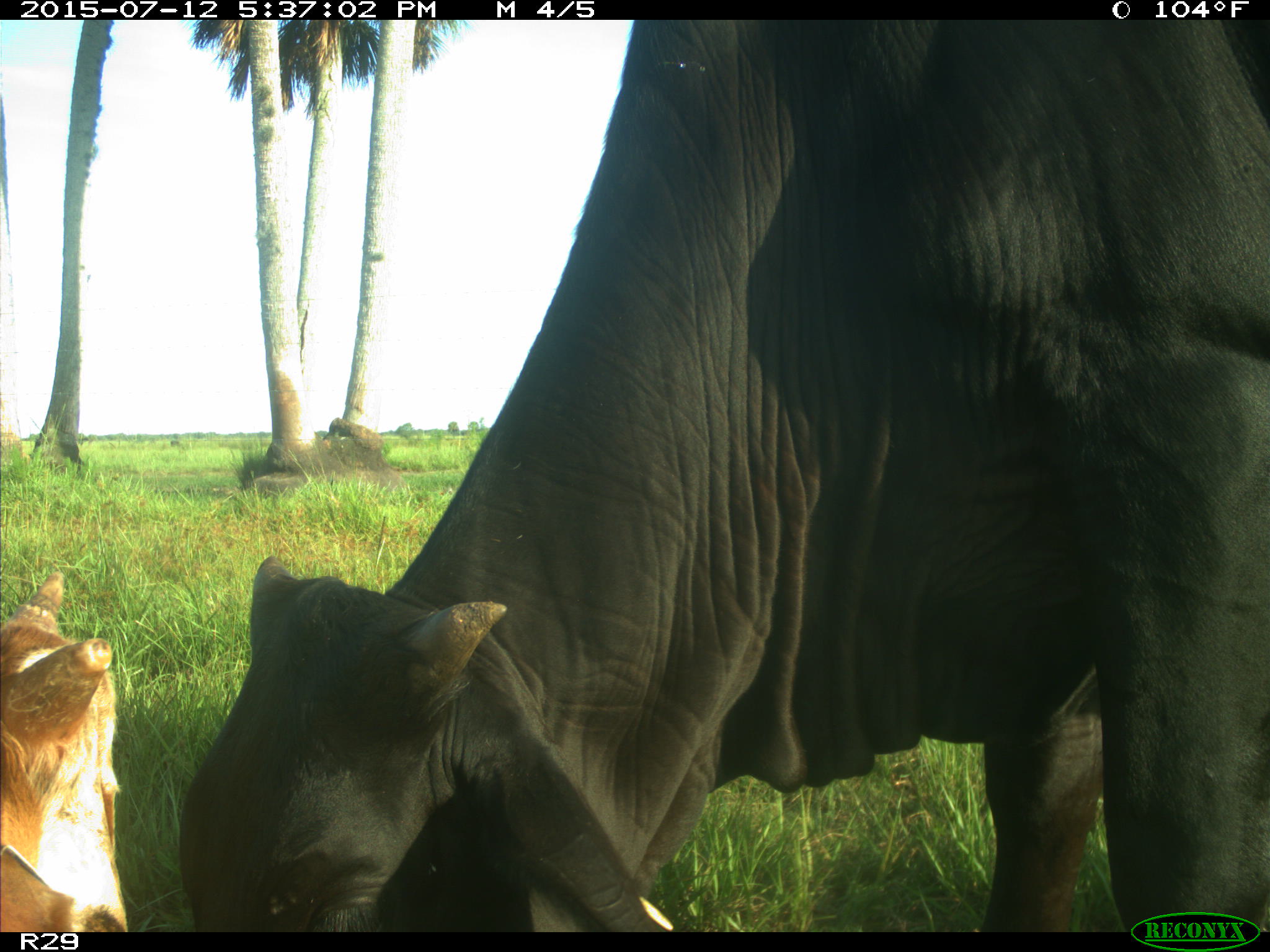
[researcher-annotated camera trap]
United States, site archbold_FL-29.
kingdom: Animalia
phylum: Chordata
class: Mammalia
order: Artiodactyla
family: Bovidae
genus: Bos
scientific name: Bos taurus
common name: domestic cow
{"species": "Bos taurus (domestic cow)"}